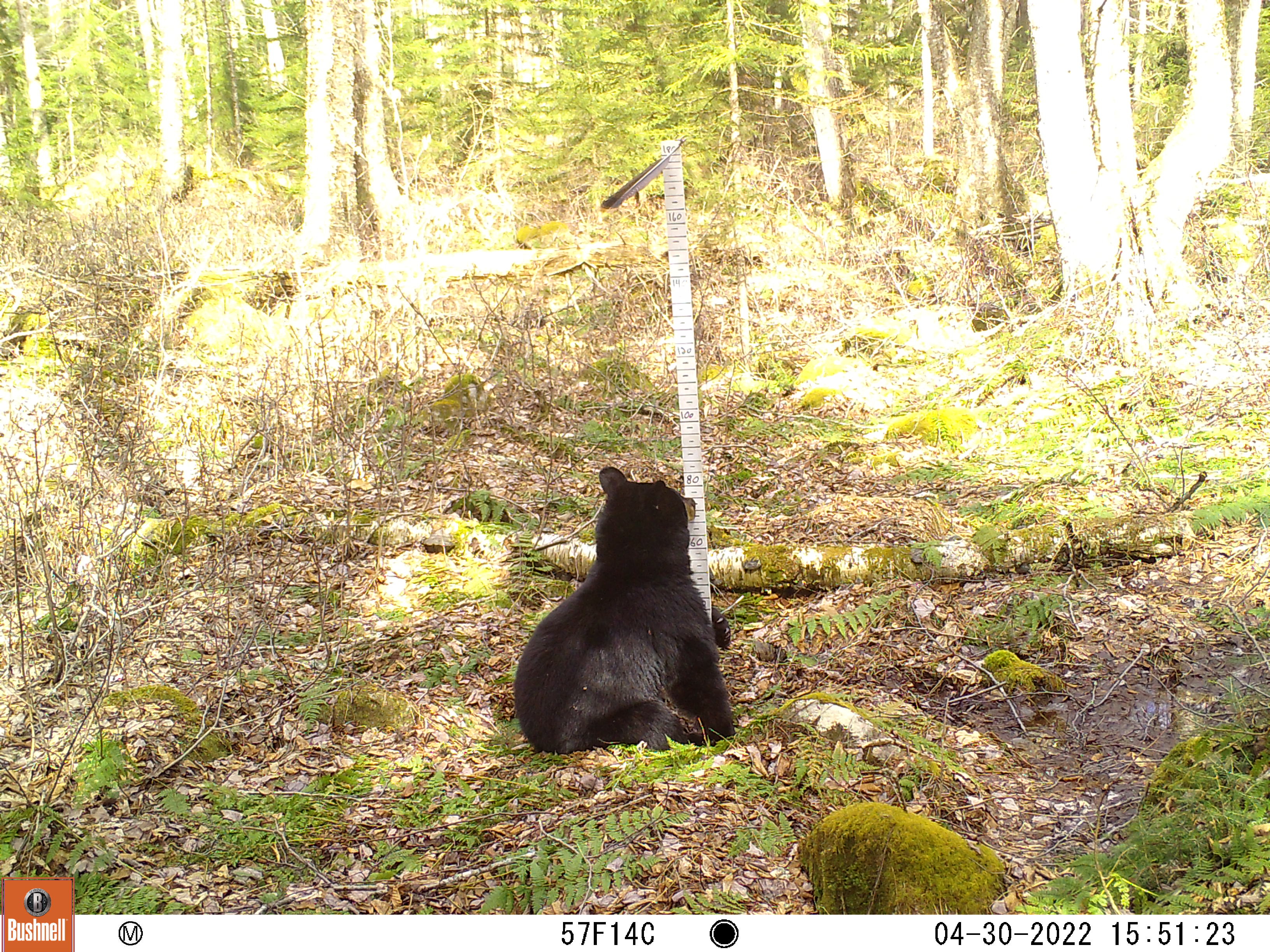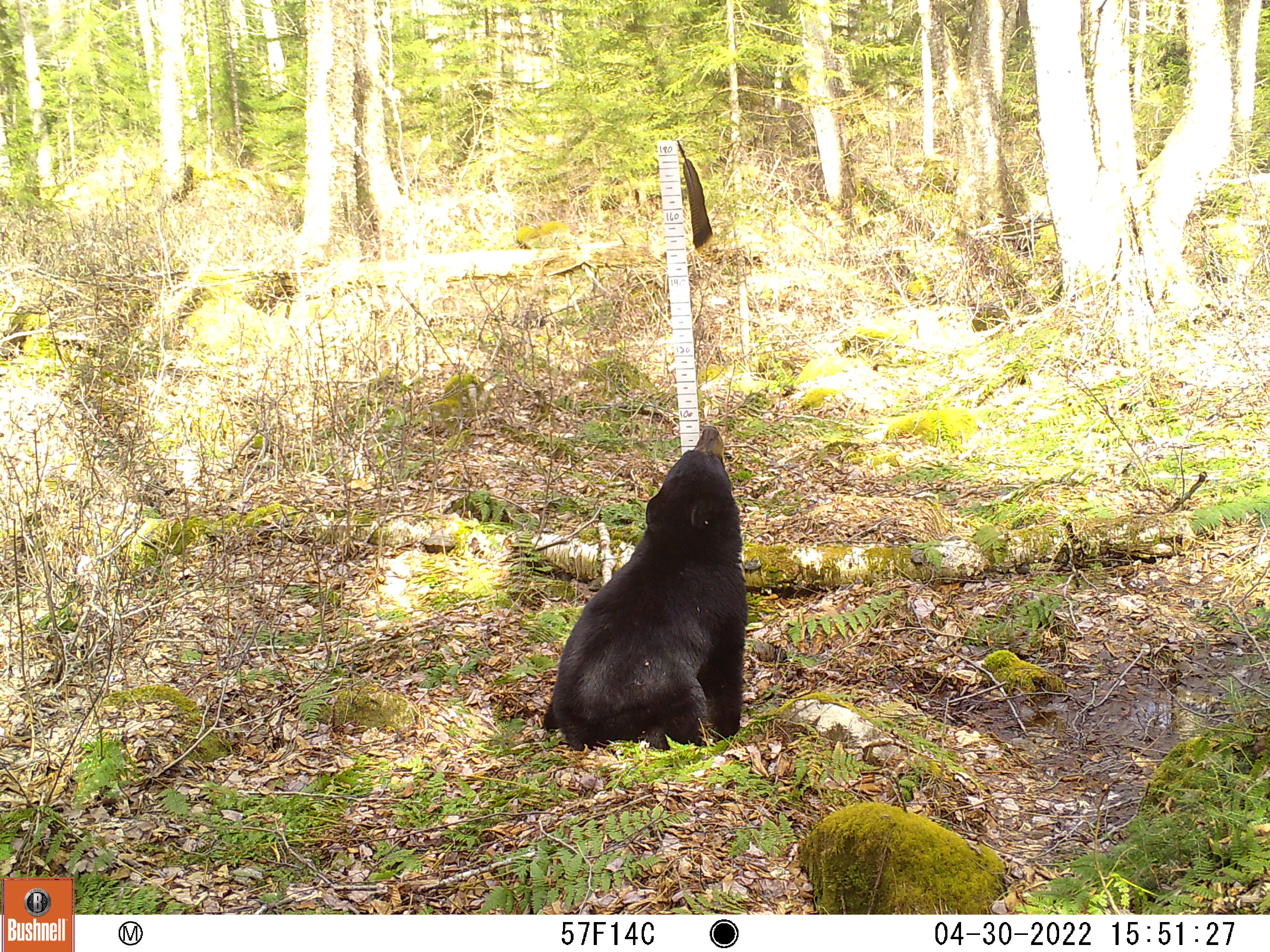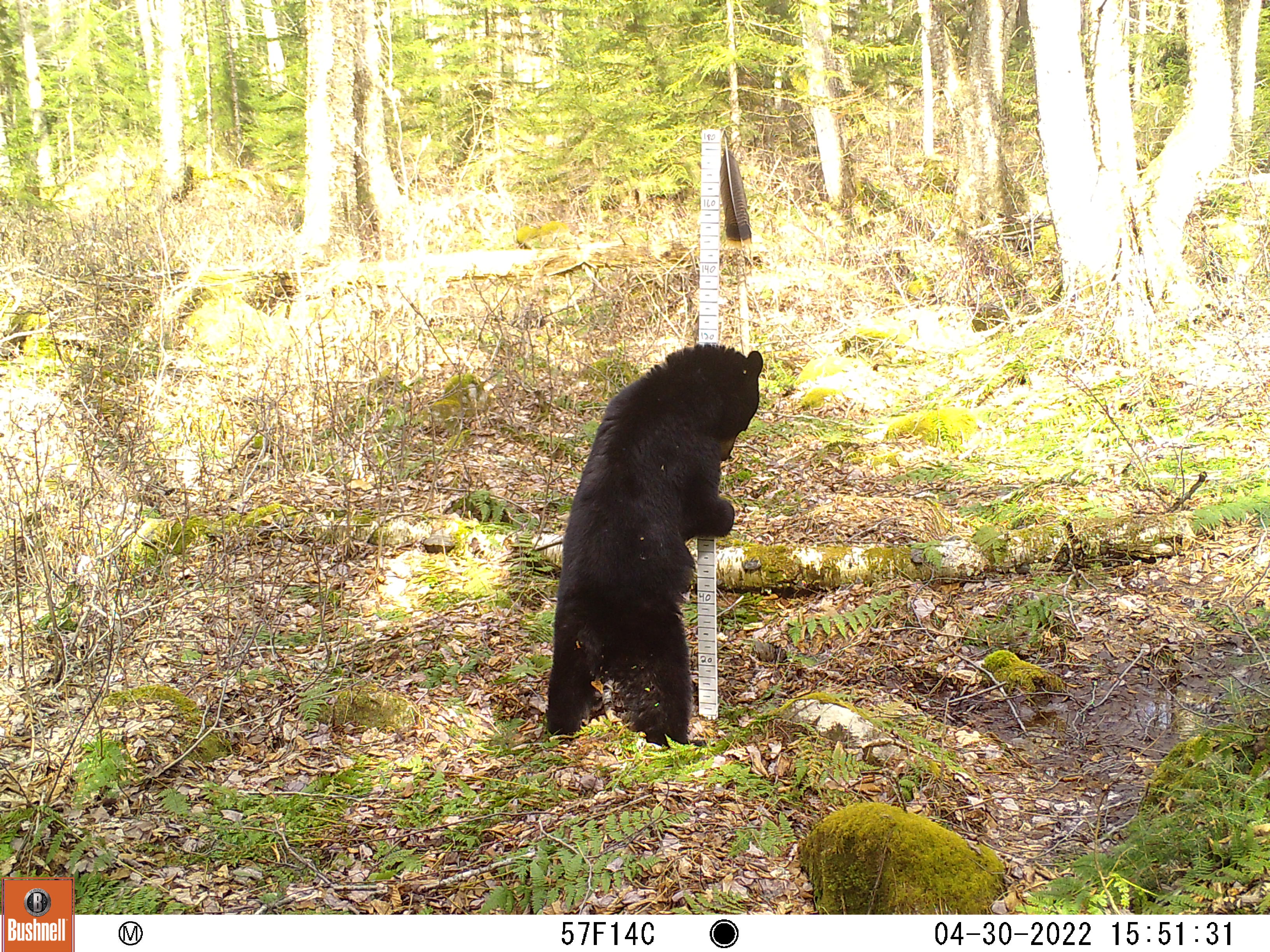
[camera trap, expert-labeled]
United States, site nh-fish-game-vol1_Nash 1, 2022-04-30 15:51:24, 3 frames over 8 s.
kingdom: Animalia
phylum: Chordata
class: Mammalia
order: Carnivora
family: Ursidae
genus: Ursus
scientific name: Ursus americanus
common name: black bear